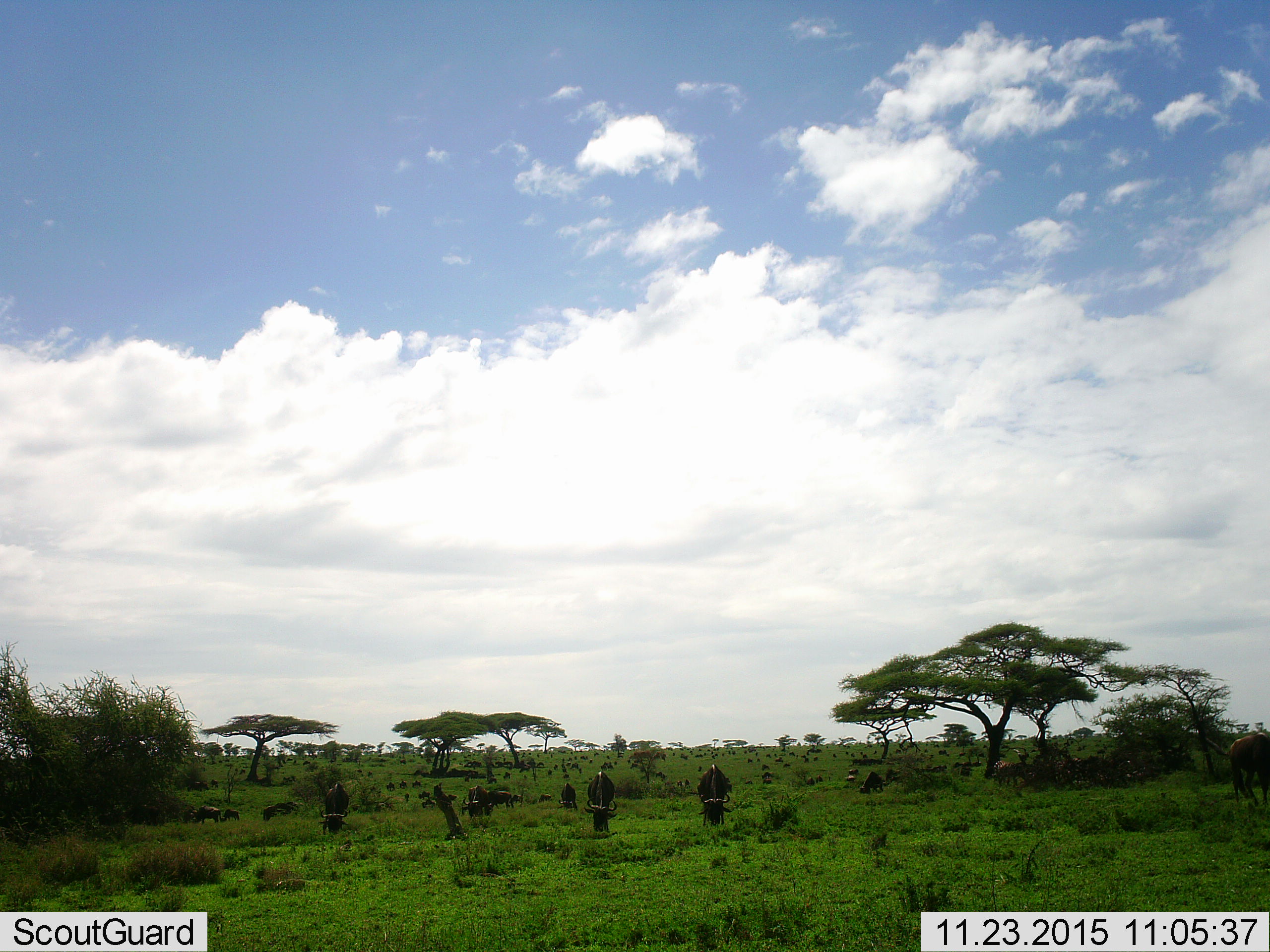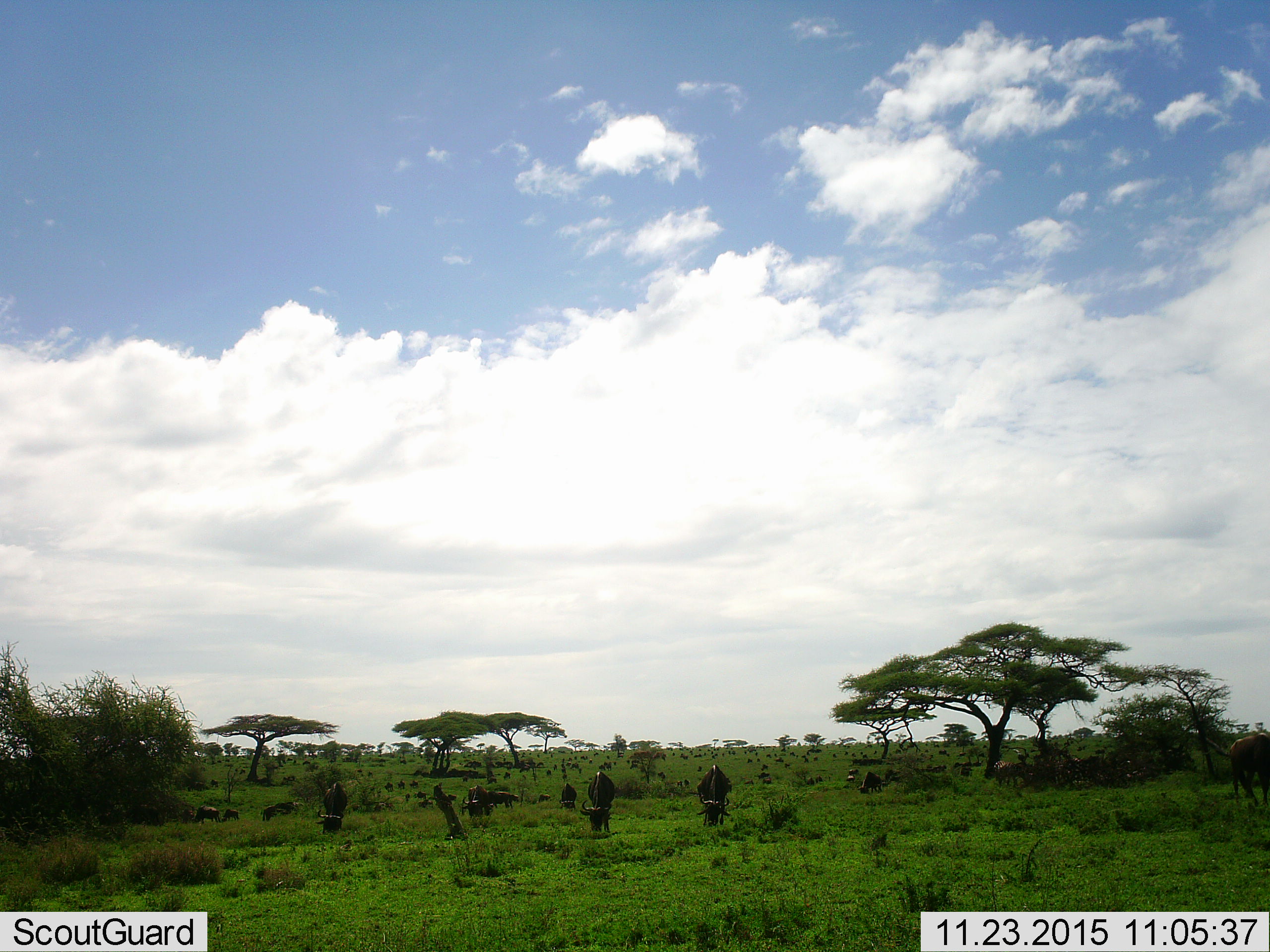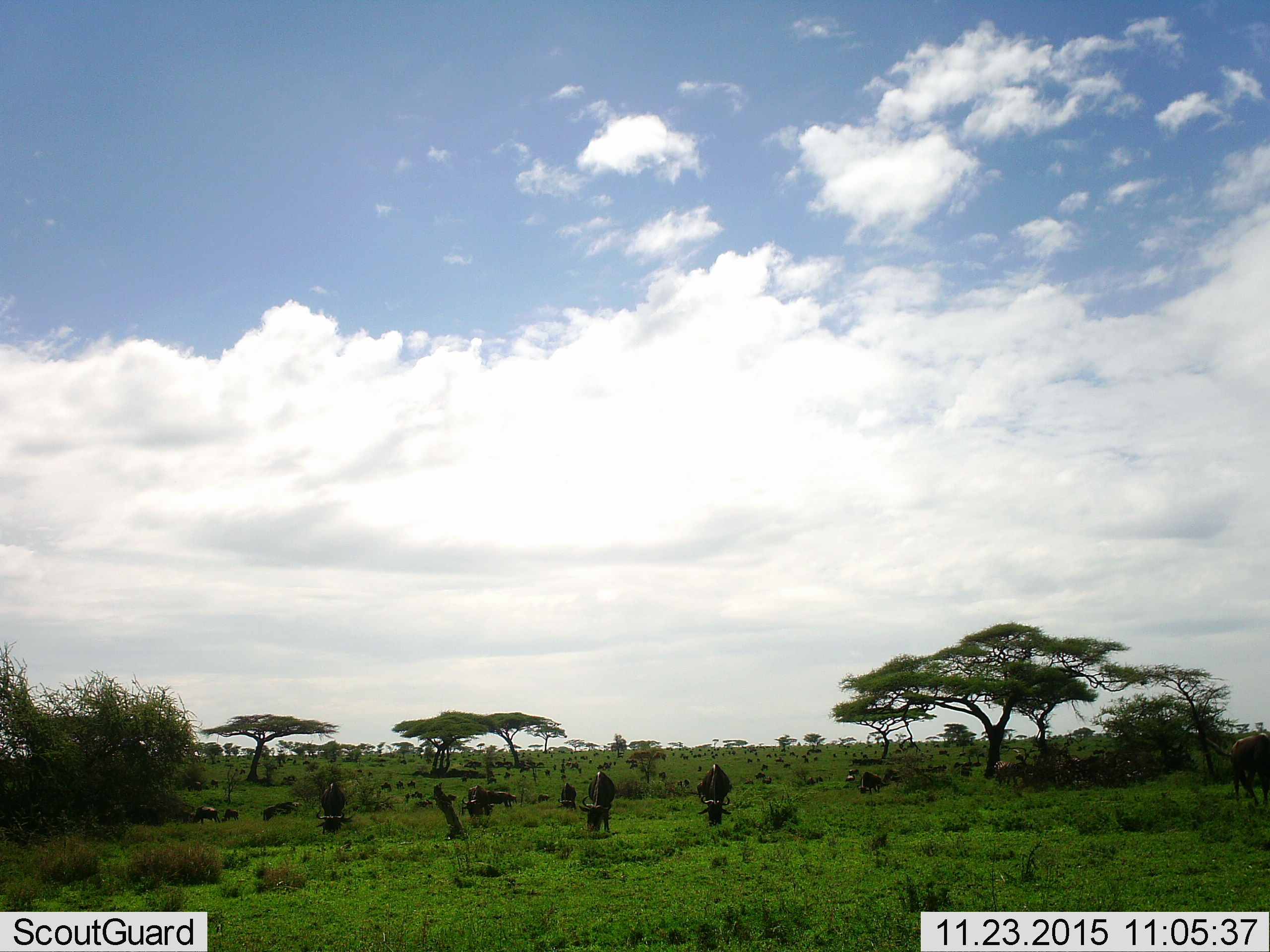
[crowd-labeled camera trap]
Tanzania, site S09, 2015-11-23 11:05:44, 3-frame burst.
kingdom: Animalia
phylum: Chordata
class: Mammalia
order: Artiodactyla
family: Bovidae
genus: Connochaetes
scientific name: Connochaetes taurinus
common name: blue wildebeest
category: wildebeest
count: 51+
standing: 60%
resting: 10%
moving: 30%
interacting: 10%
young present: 20%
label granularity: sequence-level